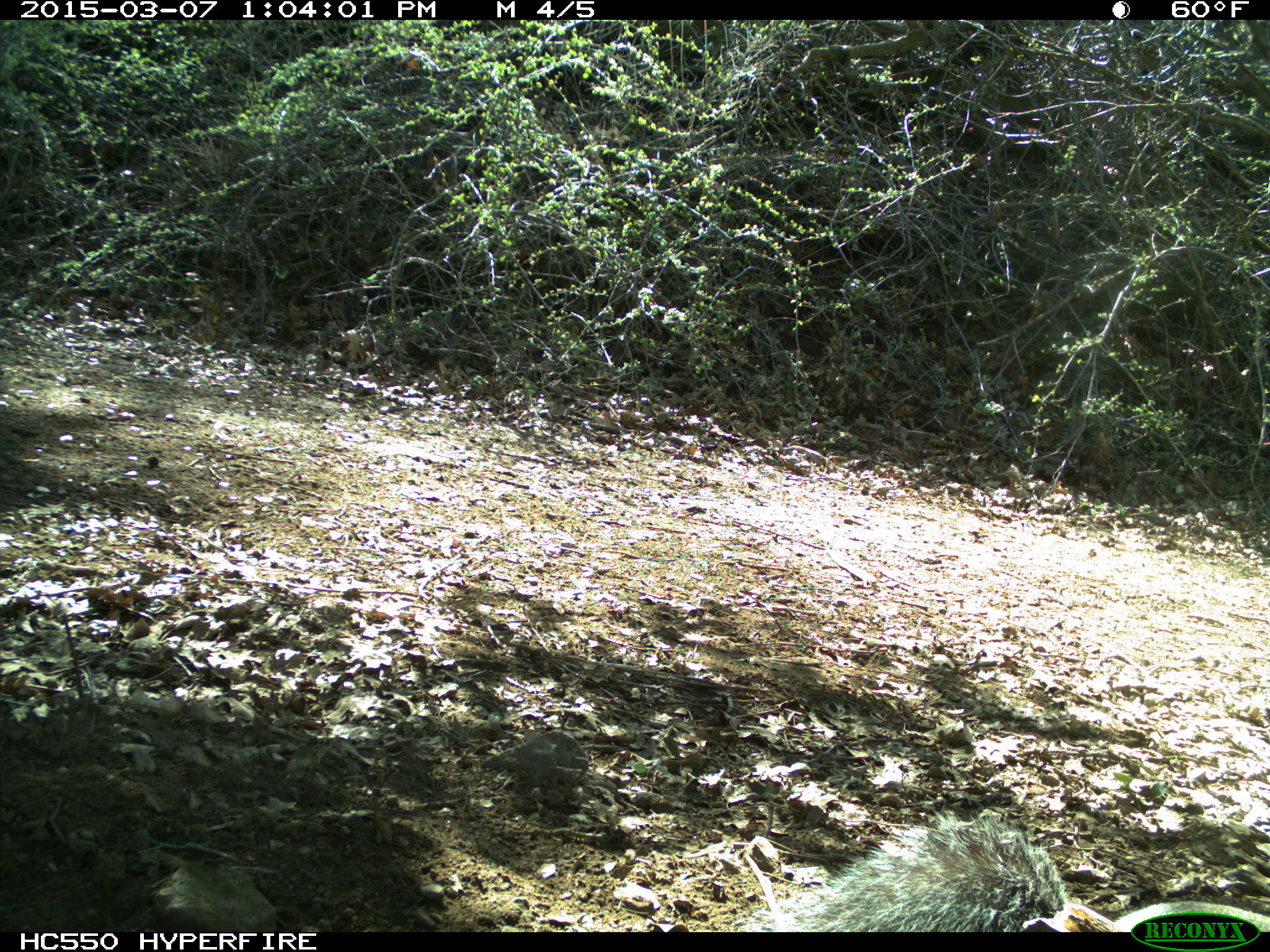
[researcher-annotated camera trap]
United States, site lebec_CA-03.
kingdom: Animalia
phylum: Chordata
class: Mammalia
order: Rodentia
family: Sciuridae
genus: Sciurus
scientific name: Sciurus carolinensis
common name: eastern gray squirrel